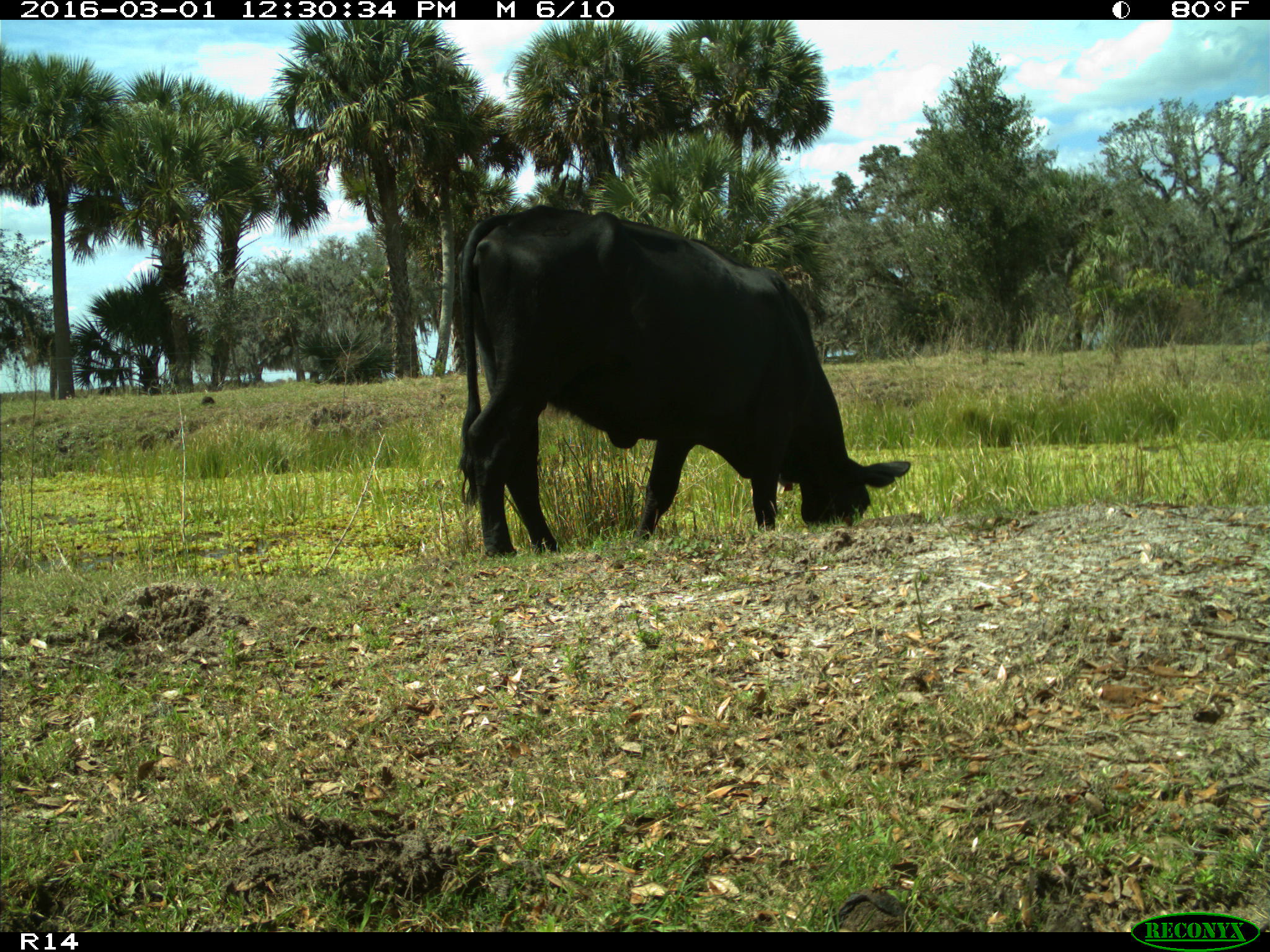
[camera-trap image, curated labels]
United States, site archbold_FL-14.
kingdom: Animalia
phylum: Chordata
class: Mammalia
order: Artiodactyla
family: Bovidae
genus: Bos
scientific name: Bos taurus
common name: domestic cow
Bos taurus (domestic cow).